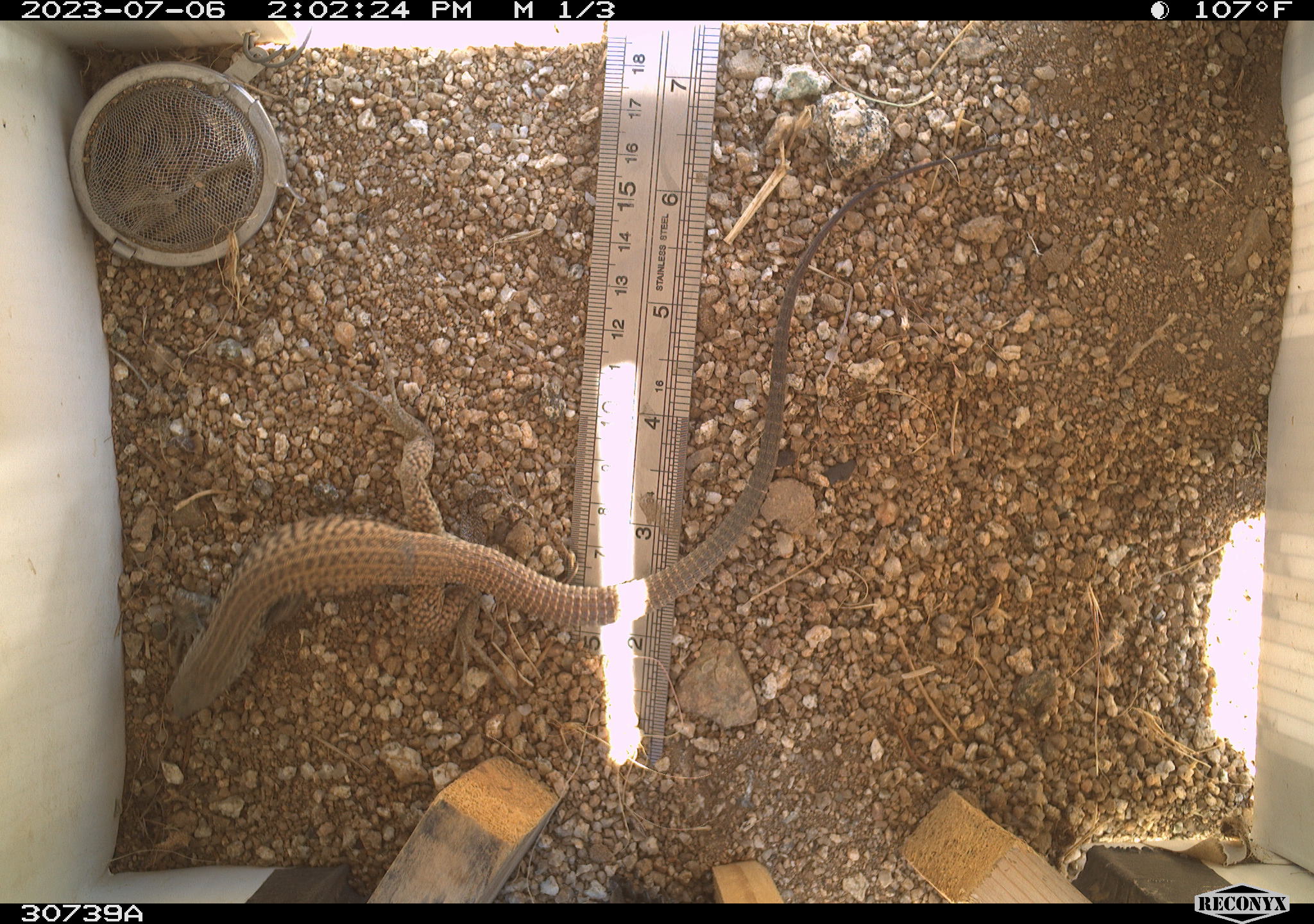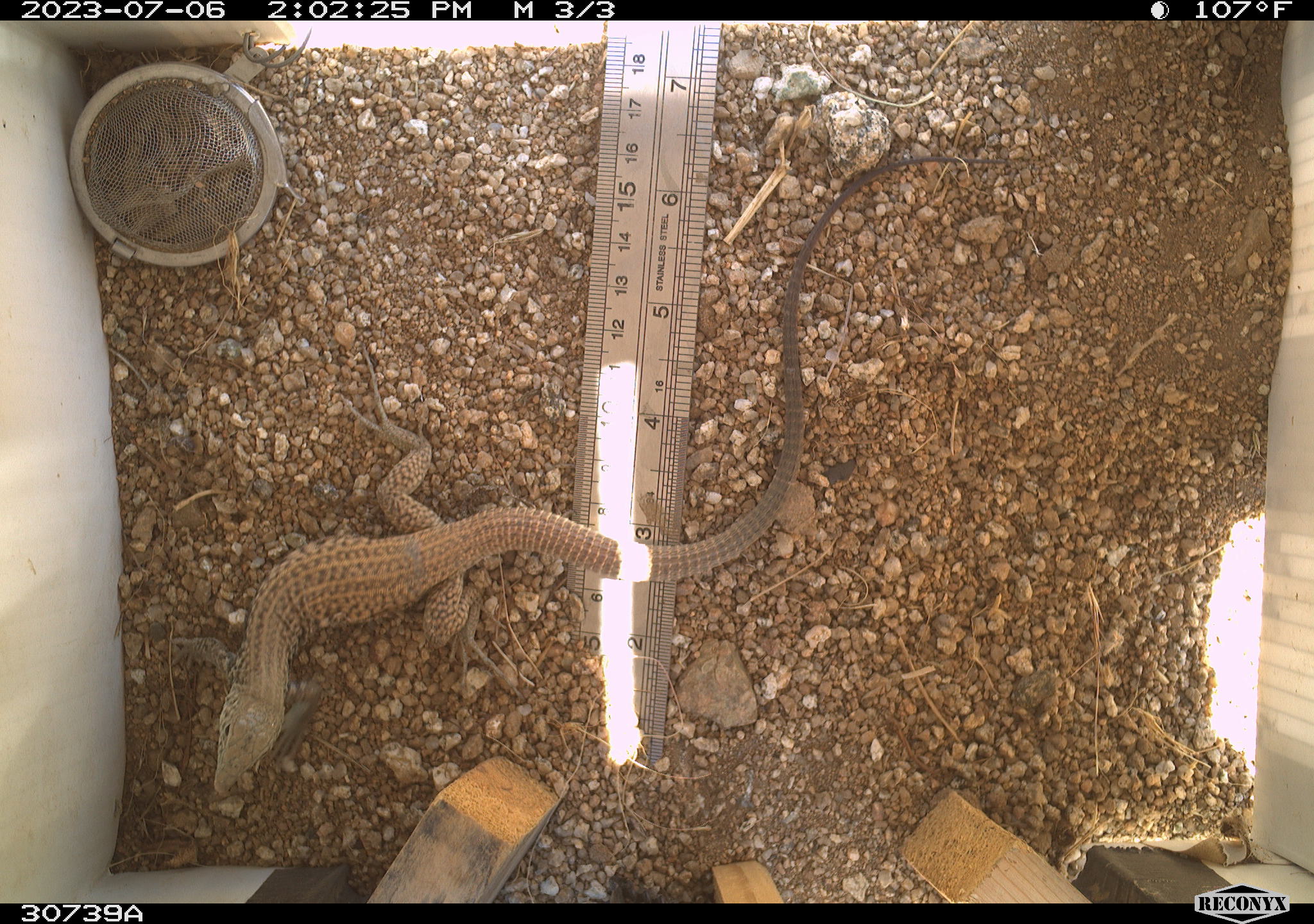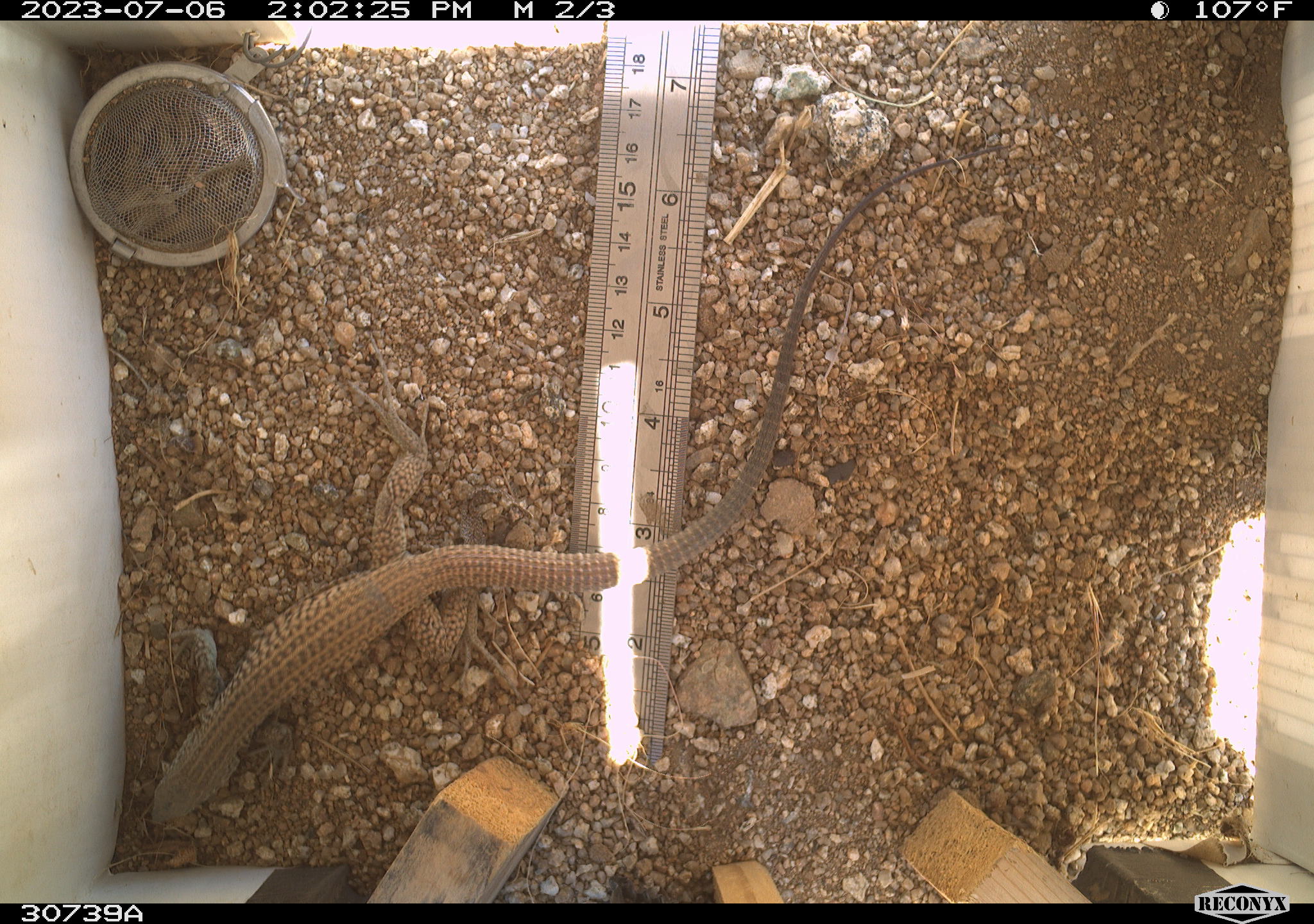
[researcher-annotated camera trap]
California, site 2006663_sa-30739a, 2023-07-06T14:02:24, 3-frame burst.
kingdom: Animalia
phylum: Chordata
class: Reptilia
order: Squamata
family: Teiidae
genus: Aspidoscelis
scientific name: Aspidoscelis tigris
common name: western whiptail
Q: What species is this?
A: Western whiptail (Aspidoscelis tigris).